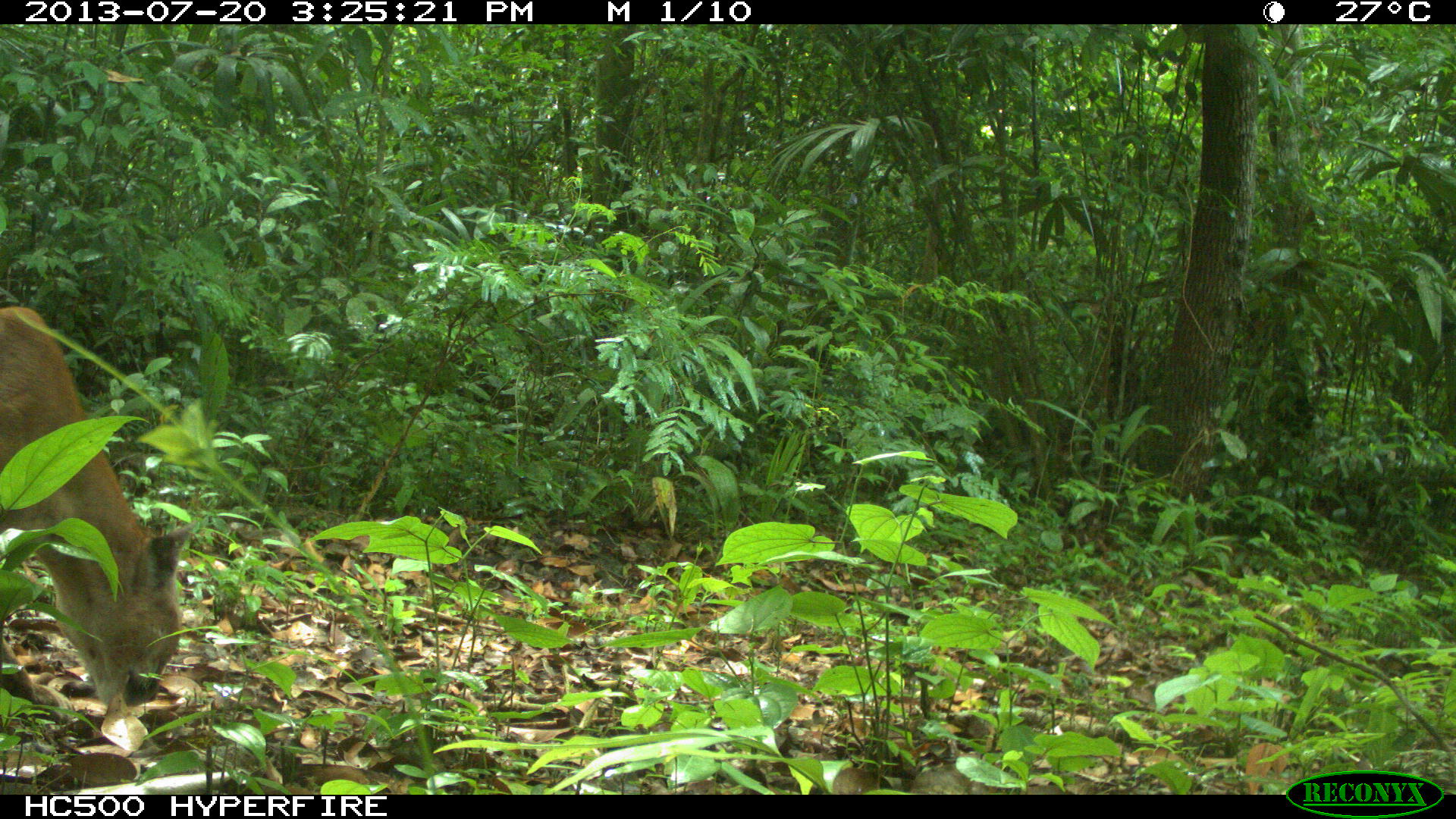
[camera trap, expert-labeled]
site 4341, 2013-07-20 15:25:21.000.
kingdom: Animalia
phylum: Chordata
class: Mammalia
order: Carnivora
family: Felidae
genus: Puma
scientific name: Puma concolor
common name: mountain lion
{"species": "Puma concolor (mountain lion)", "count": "1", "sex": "male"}